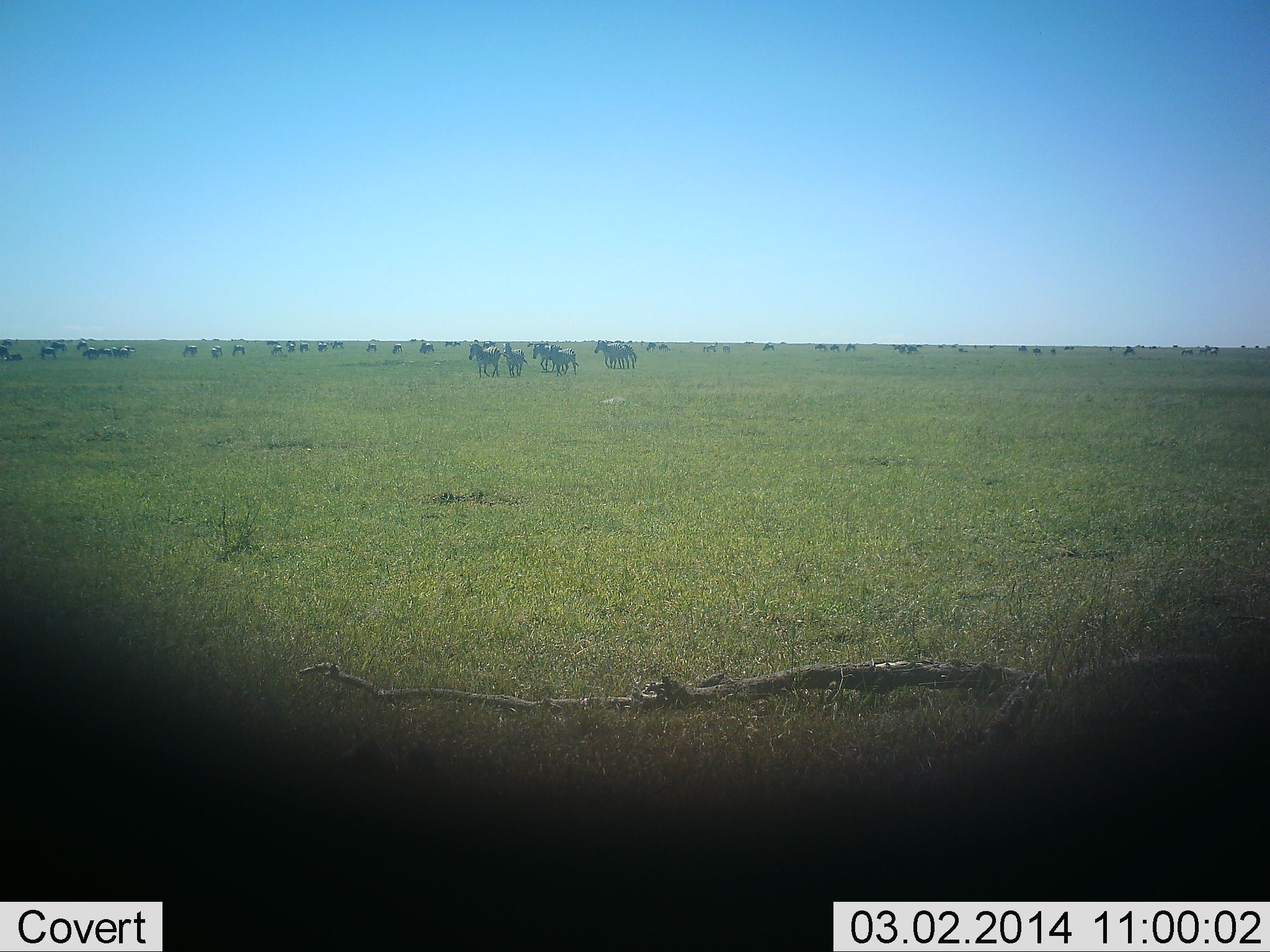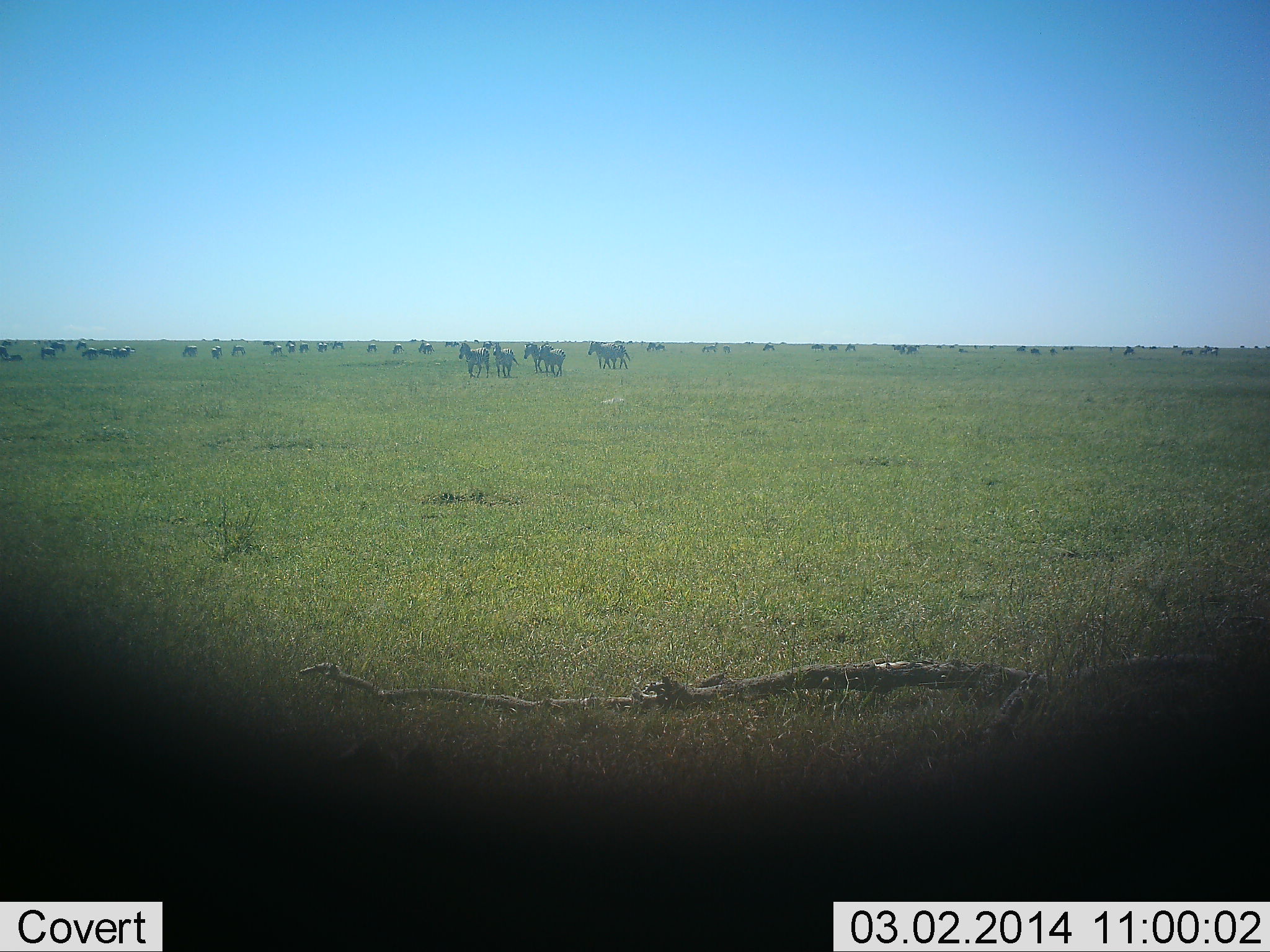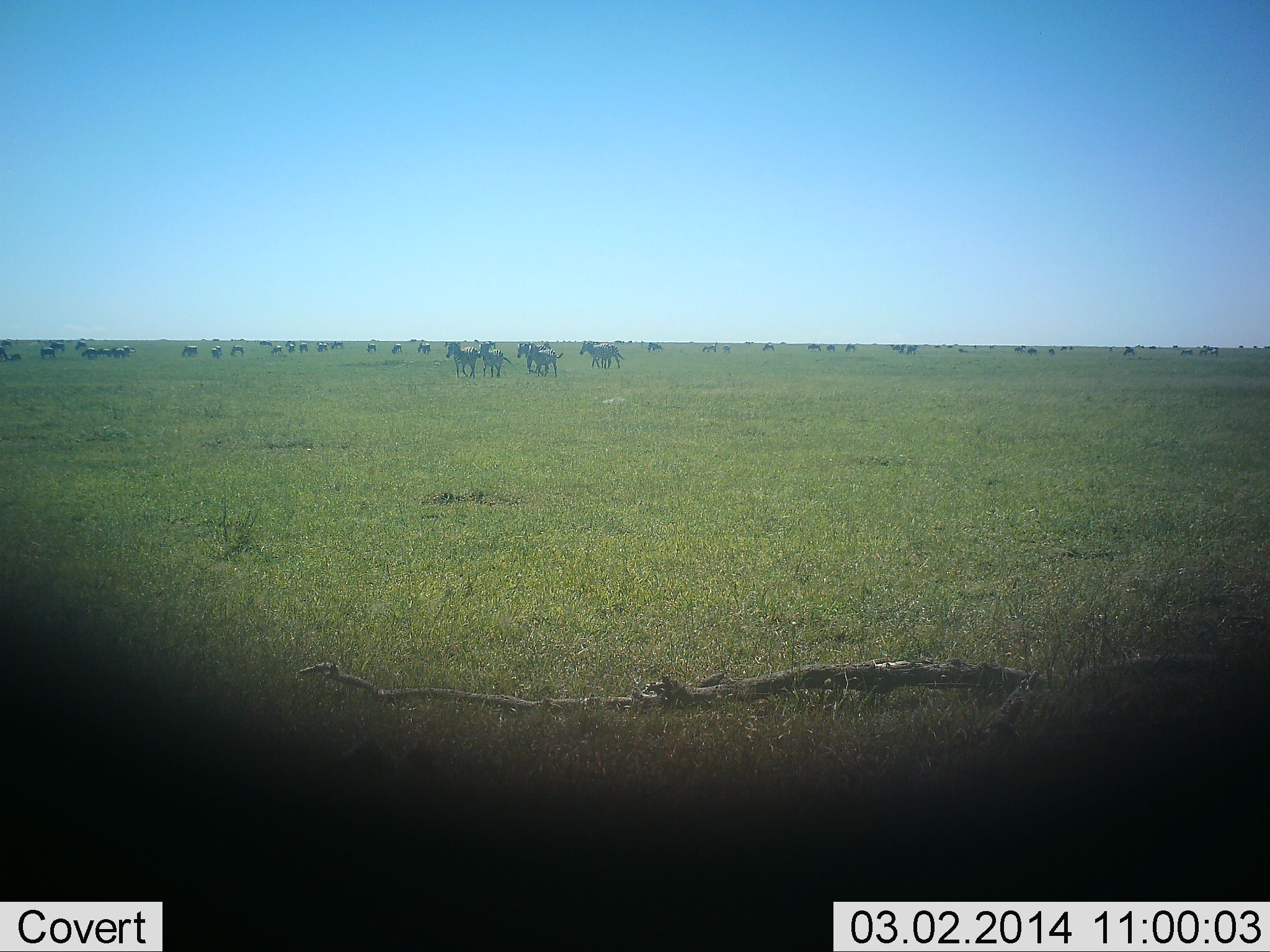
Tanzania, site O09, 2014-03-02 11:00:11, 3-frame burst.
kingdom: Animalia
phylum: Chordata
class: Mammalia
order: Perissodactyla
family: Equidae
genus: Equus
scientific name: Equus quagga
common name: plains zebra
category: zebra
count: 11-50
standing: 27%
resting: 6%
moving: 90%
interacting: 7%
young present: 1%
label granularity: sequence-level